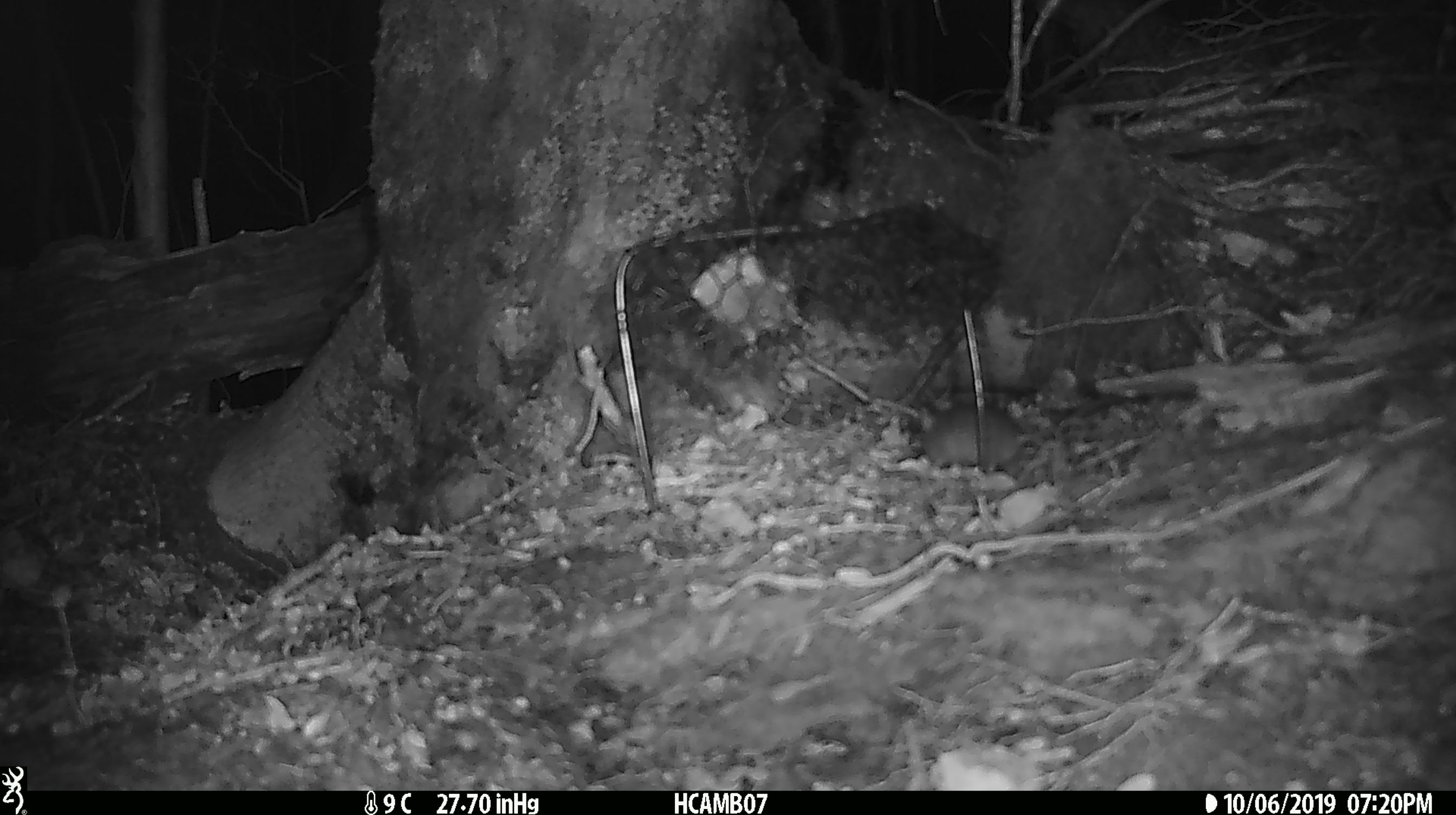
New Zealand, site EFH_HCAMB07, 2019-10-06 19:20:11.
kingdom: Animalia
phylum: Chordata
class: Mammalia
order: Rodentia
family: Muridae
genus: Mus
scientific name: Mus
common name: mouse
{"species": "mouse (Mus)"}